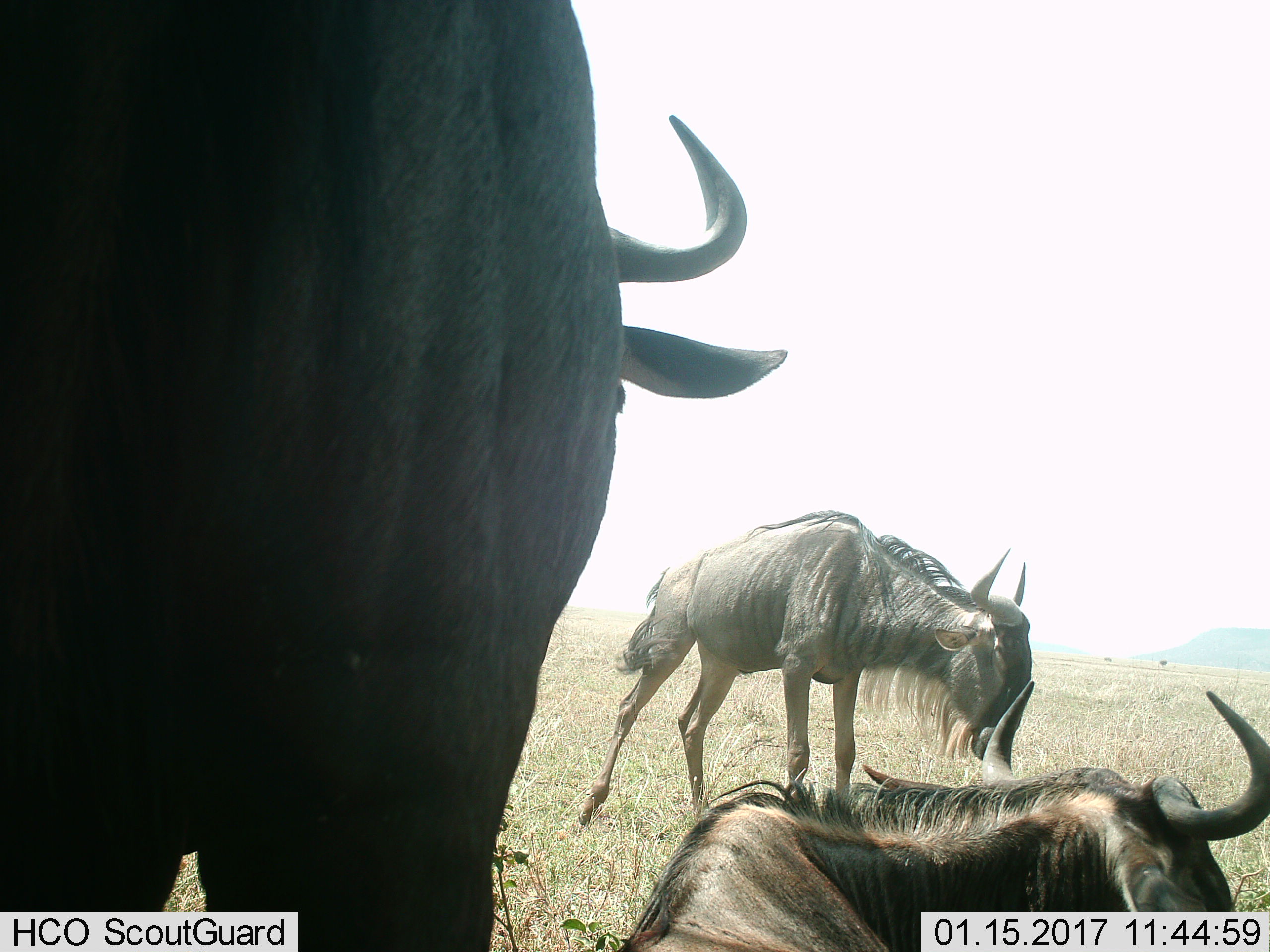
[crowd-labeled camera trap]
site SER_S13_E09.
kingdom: Animalia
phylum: Chordata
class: Mammalia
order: Artiodactyla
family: Bovidae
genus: Connochaetes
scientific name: Connochaetes taurinus taurinus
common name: blue wildebeest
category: wildebeestblue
Wildebeestblue (blue wildebeest) (Connochaetes taurinus taurinus), count 3. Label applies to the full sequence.